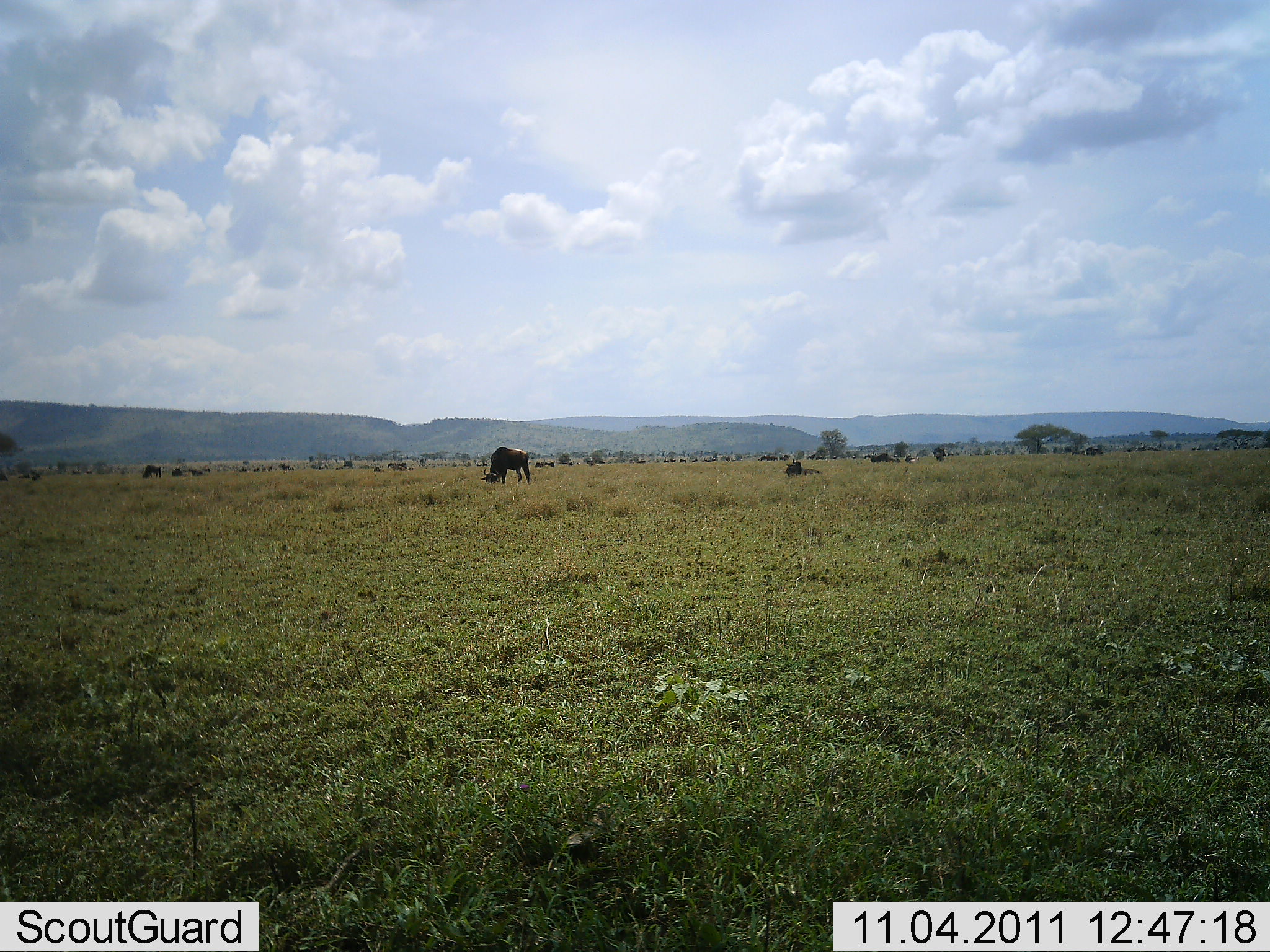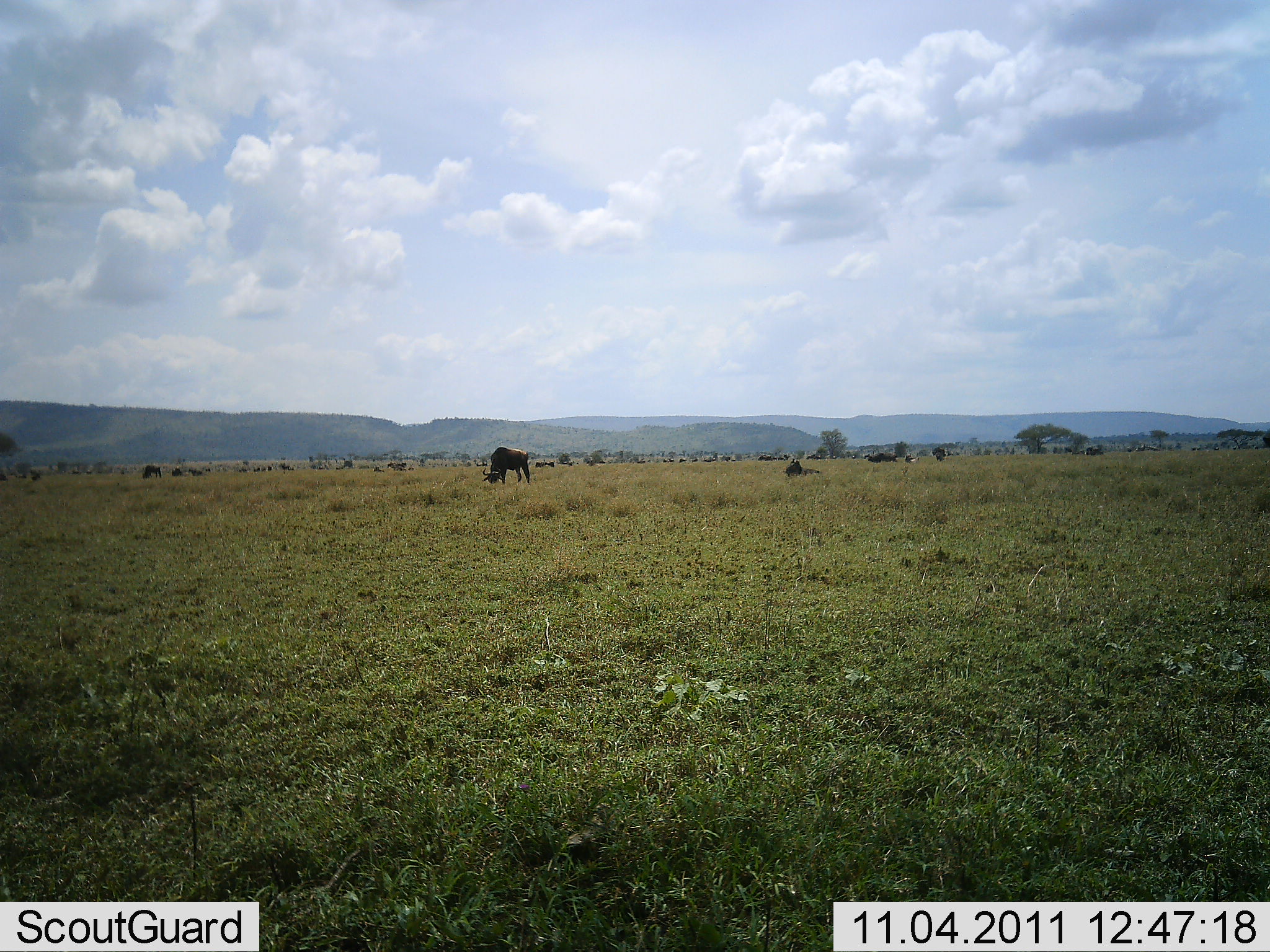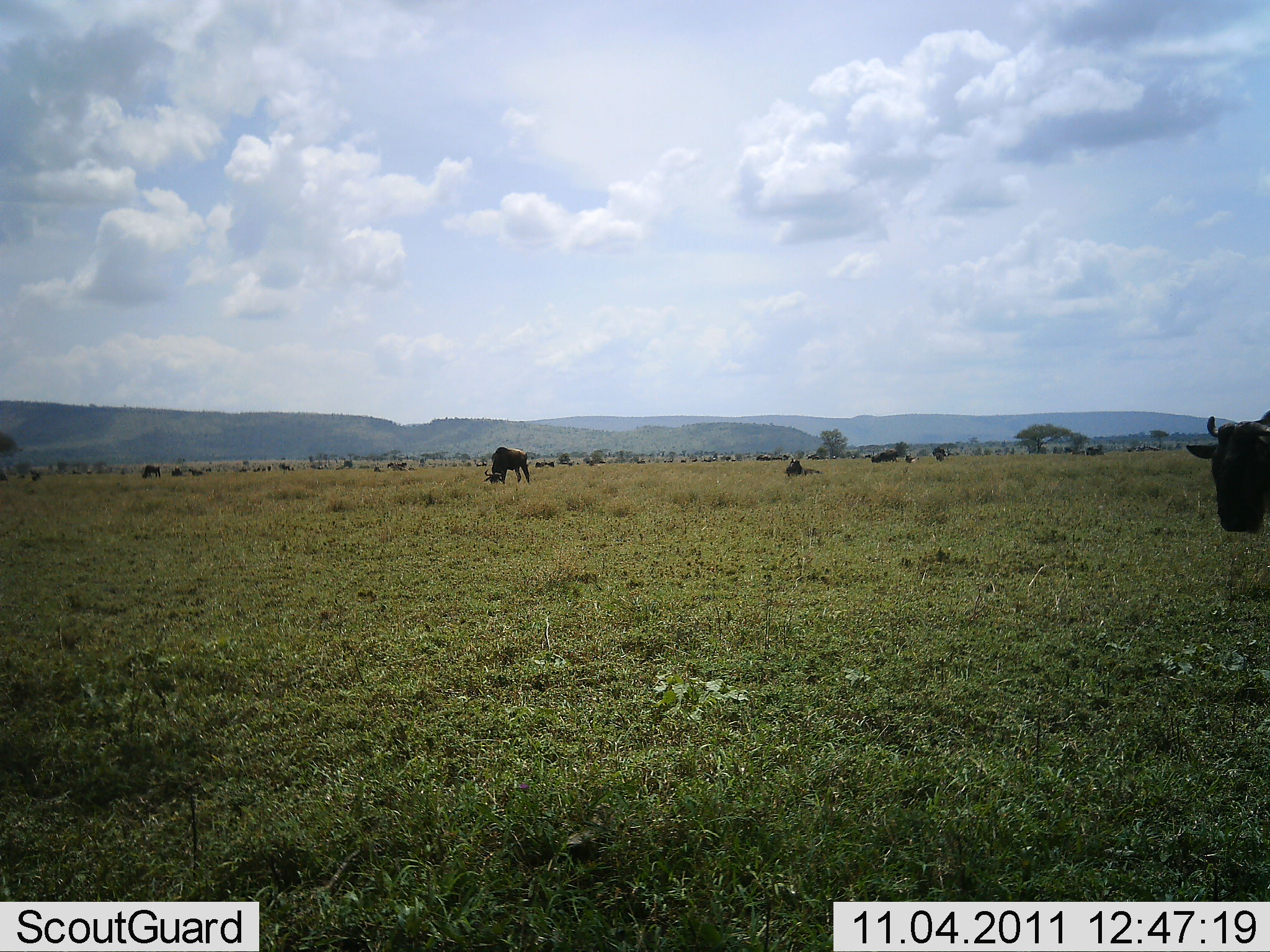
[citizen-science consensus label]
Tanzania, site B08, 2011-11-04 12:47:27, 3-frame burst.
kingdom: Animalia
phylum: Chordata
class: Mammalia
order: Artiodactyla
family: Bovidae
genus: Connochaetes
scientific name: Connochaetes taurinus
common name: blue wildebeest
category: wildebeest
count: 5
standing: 38%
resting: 6%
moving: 62%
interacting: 0%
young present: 0%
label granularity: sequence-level